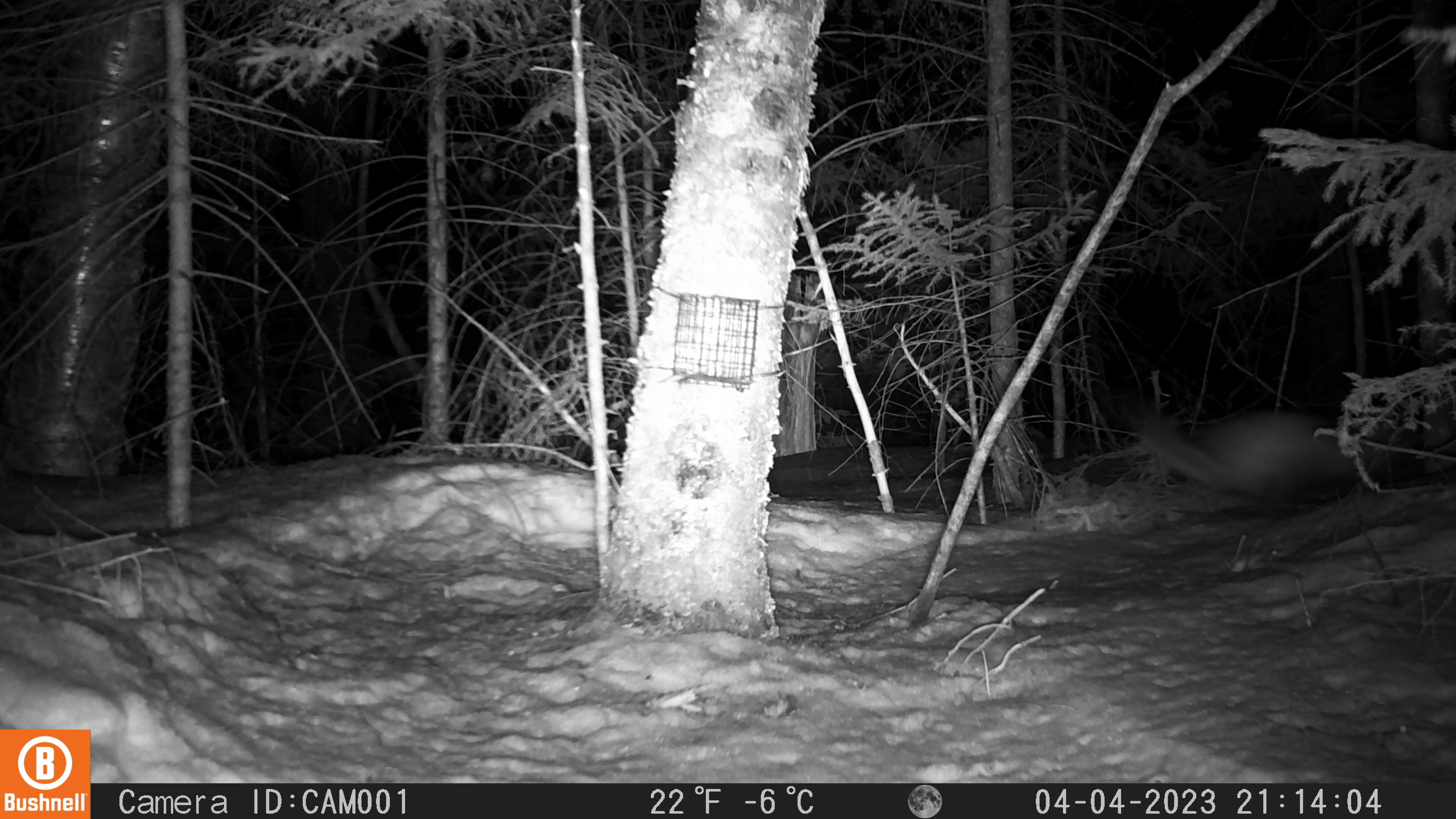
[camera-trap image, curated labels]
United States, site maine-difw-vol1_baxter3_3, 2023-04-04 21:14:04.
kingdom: Animalia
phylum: Chordata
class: Mammalia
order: Carnivora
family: Mustelidae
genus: Martes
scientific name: Martes americana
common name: american marten